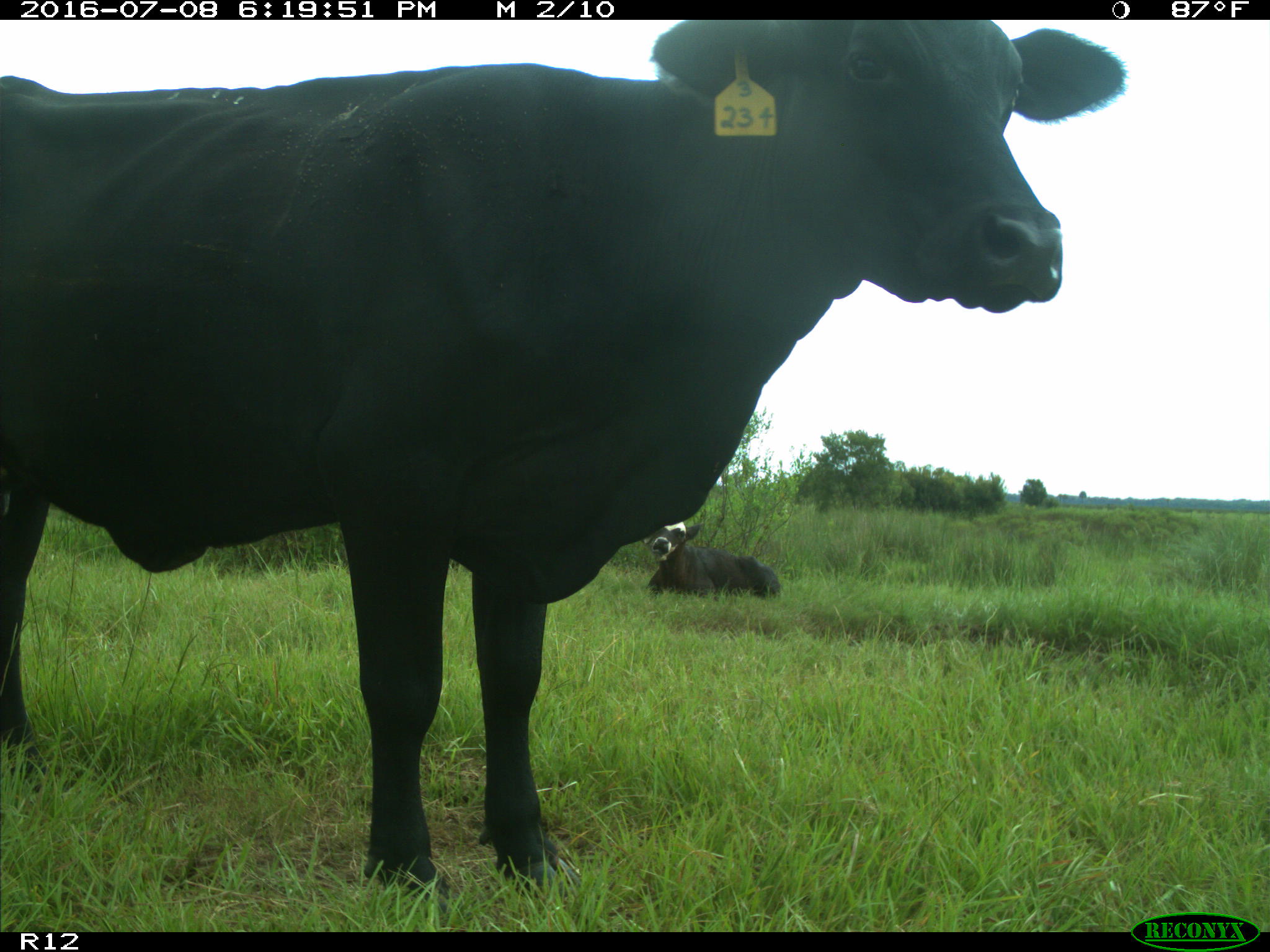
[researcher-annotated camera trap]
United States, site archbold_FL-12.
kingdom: Animalia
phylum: Chordata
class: Mammalia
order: Artiodactyla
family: Bovidae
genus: Bos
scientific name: Bos taurus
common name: domestic cow